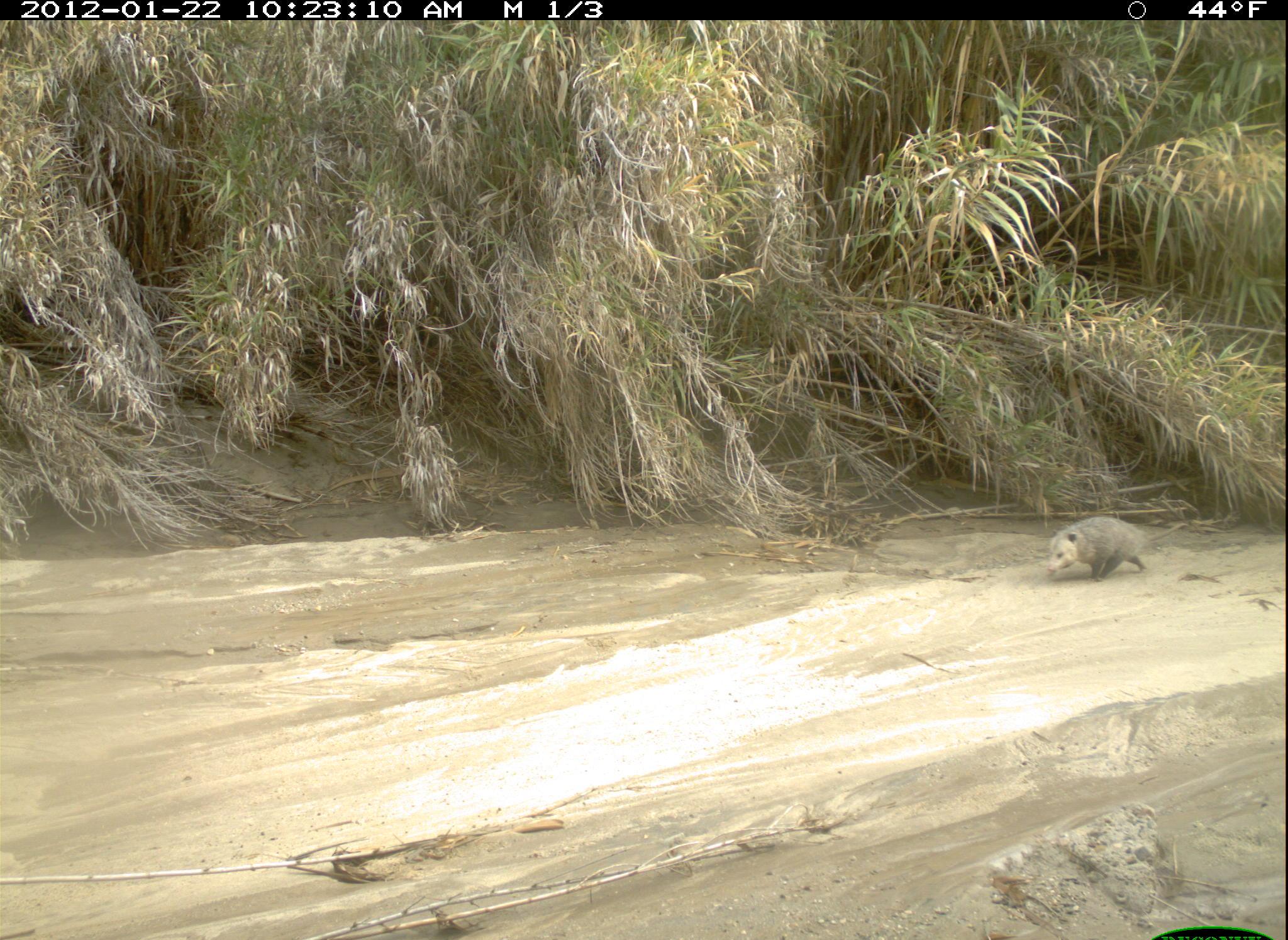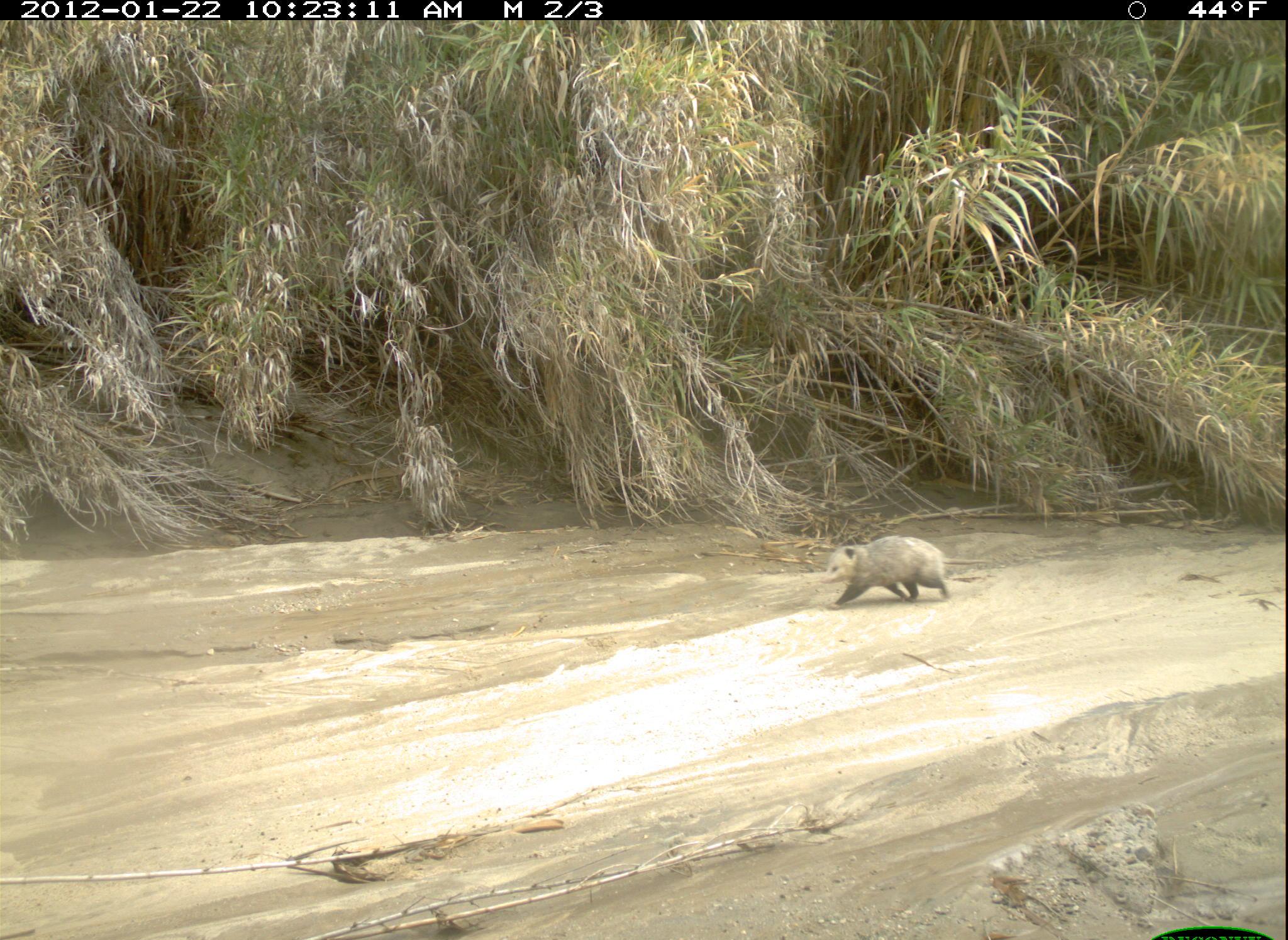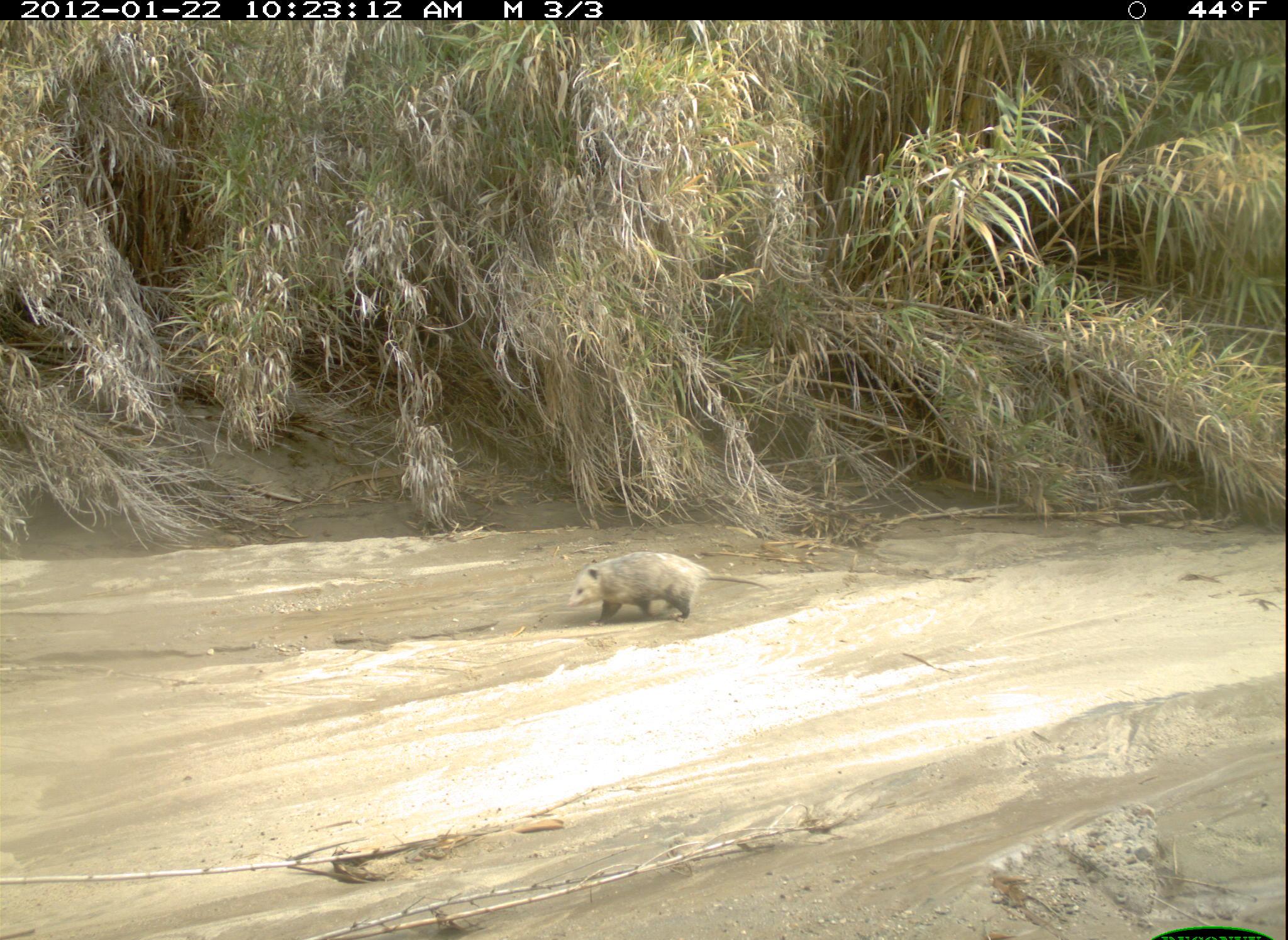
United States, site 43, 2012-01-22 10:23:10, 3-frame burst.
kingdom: Animalia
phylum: Chordata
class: Mammalia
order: Didelphimorphia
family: Didelphidae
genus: Didelphis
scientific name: Didelphis virginiana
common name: virginia opossum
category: opossum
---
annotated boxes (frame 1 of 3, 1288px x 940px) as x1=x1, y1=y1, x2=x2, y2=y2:
opossum: x1=1043, y1=504, x2=1188, y2=596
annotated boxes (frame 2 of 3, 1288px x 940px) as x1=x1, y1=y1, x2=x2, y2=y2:
opossum: x1=815, y1=525, x2=979, y2=623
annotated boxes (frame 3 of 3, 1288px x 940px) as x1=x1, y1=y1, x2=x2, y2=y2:
opossum: x1=552, y1=540, x2=786, y2=649